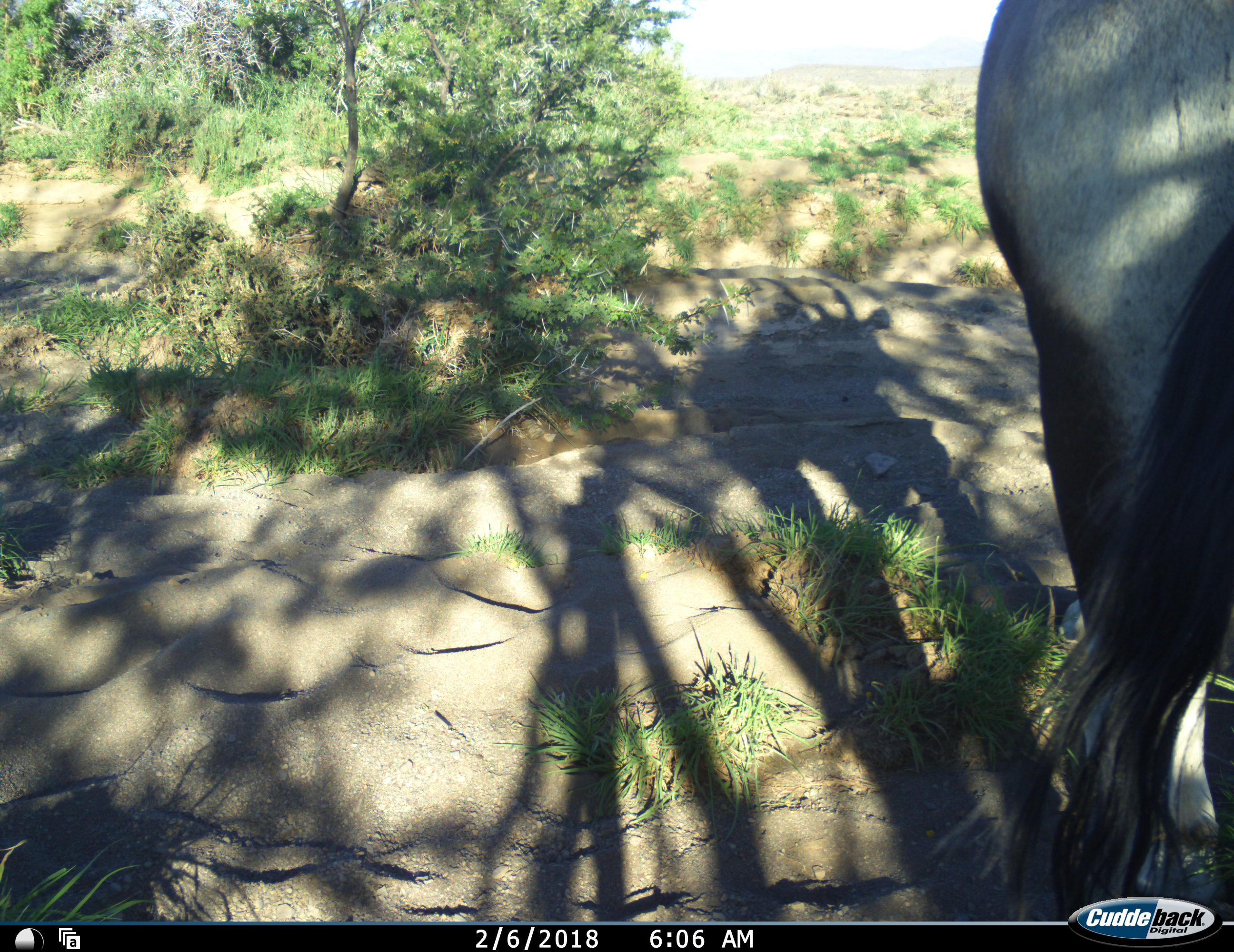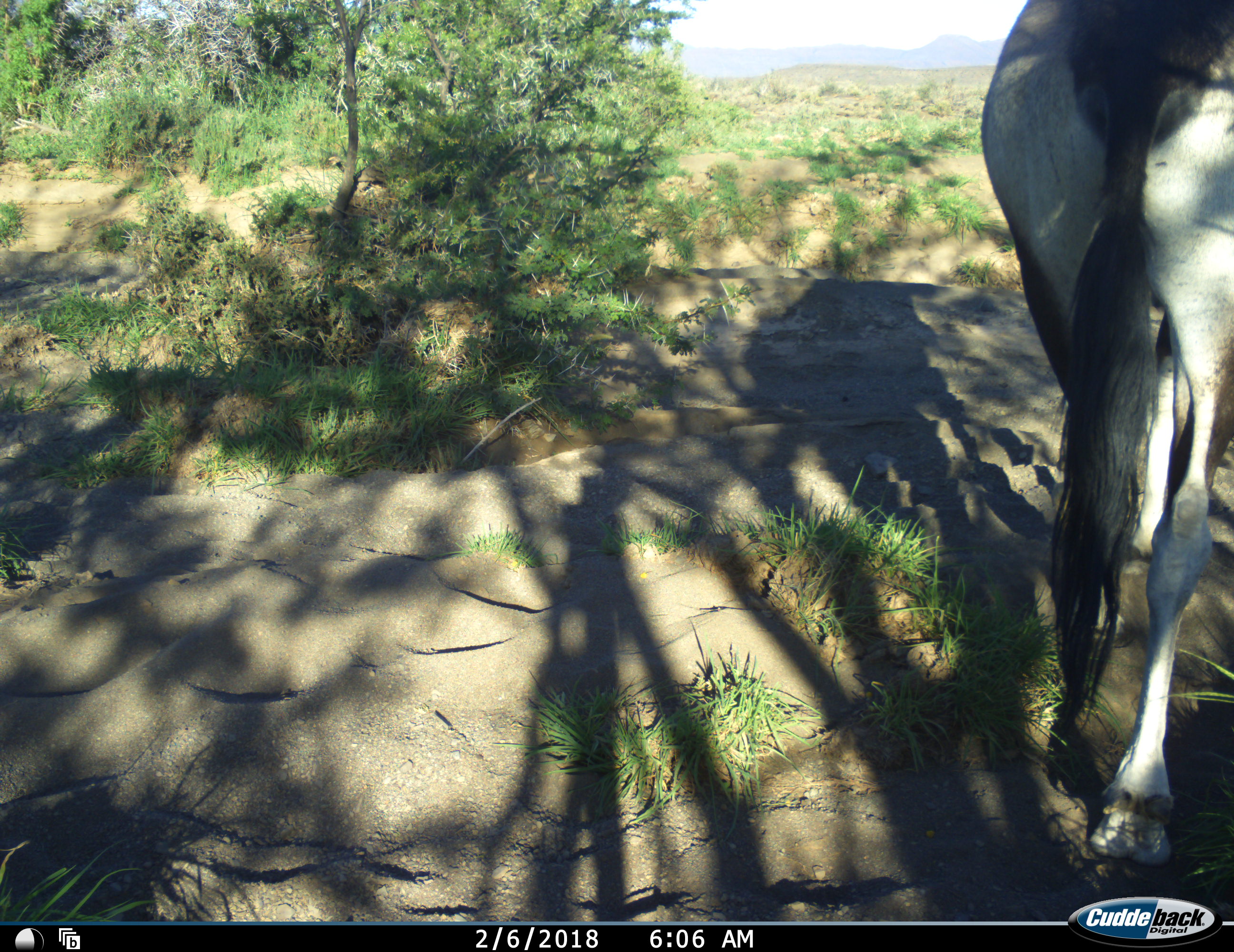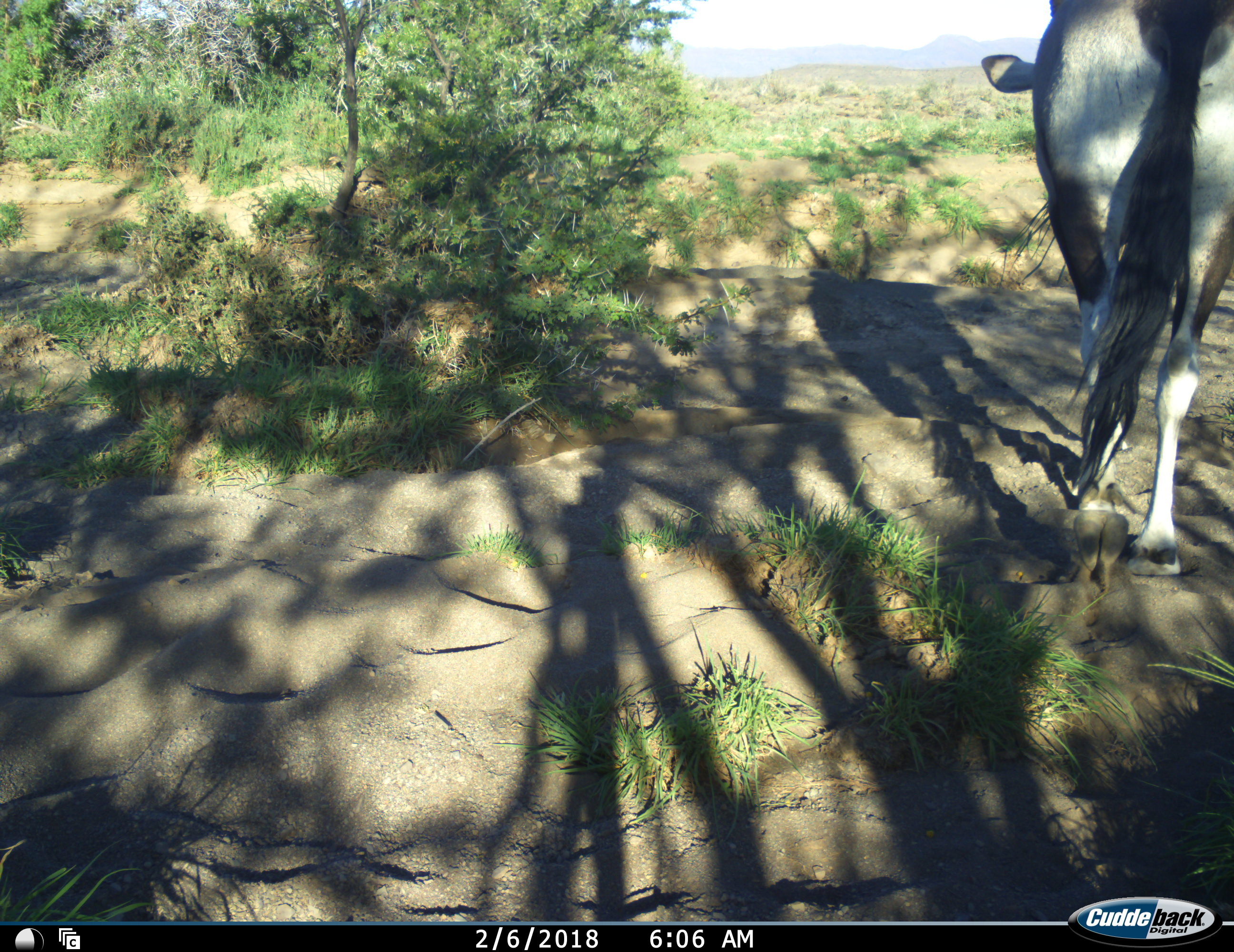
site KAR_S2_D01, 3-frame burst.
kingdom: Animalia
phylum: Chordata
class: Mammalia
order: Artiodactyla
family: Bovidae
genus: Oryx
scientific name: Oryx gazella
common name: gemsbok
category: oryx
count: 1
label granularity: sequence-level